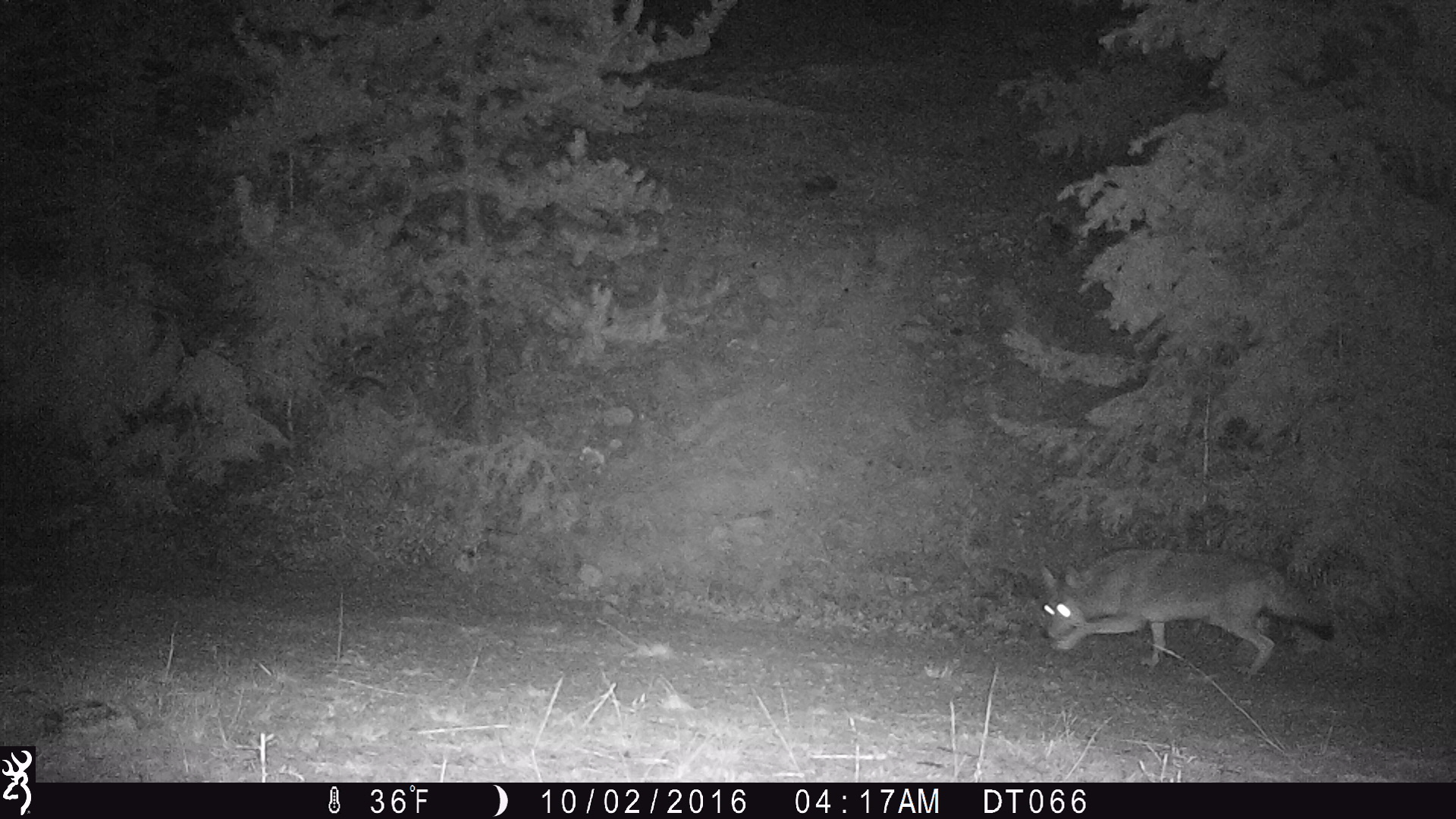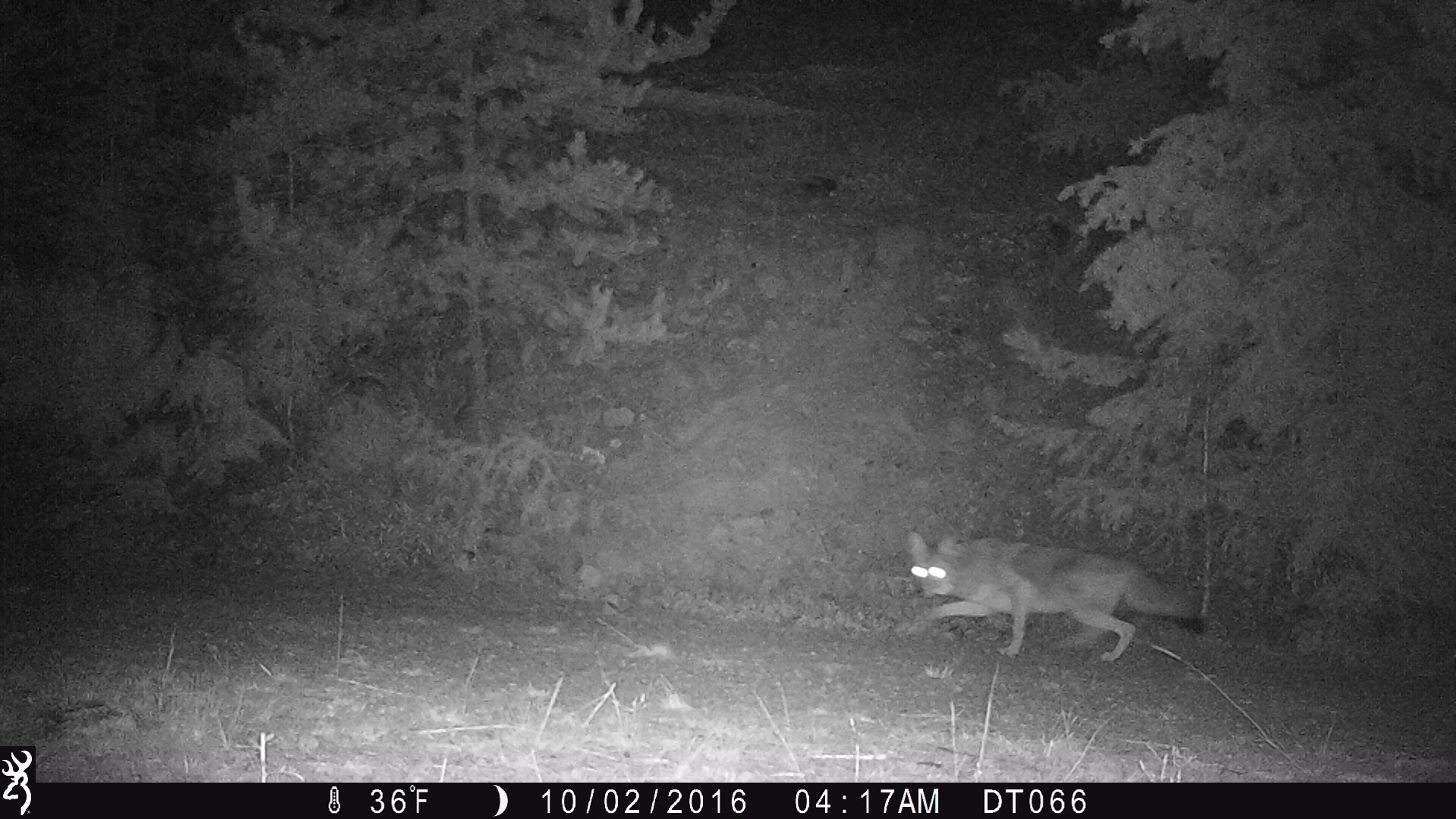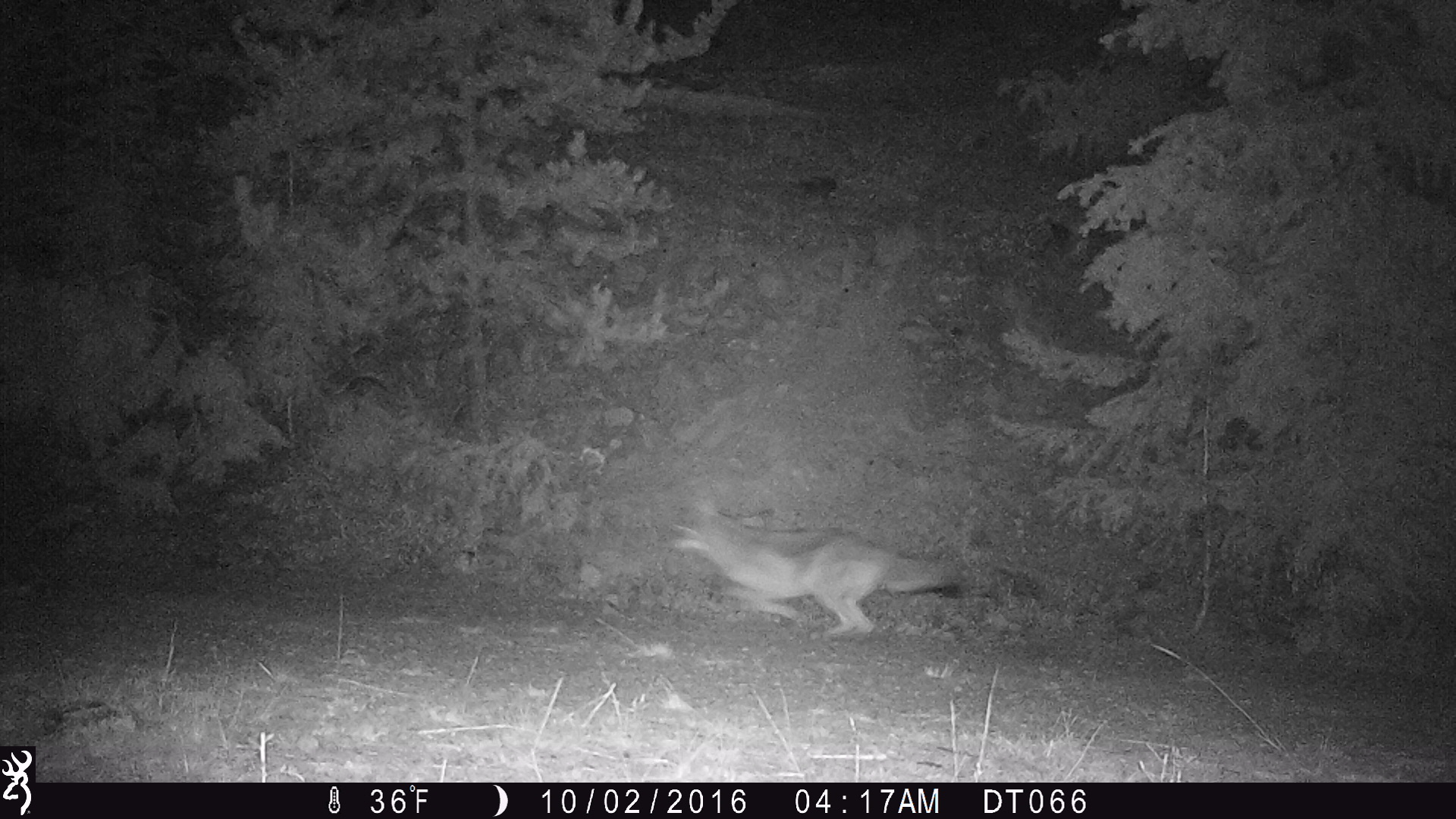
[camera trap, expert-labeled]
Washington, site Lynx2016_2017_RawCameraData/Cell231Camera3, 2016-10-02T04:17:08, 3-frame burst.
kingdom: Animalia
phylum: Chordata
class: Mammalia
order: Carnivora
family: Canidae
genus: Canis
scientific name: Canis latrans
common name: coyote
Canis latrans (coyote). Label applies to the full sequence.